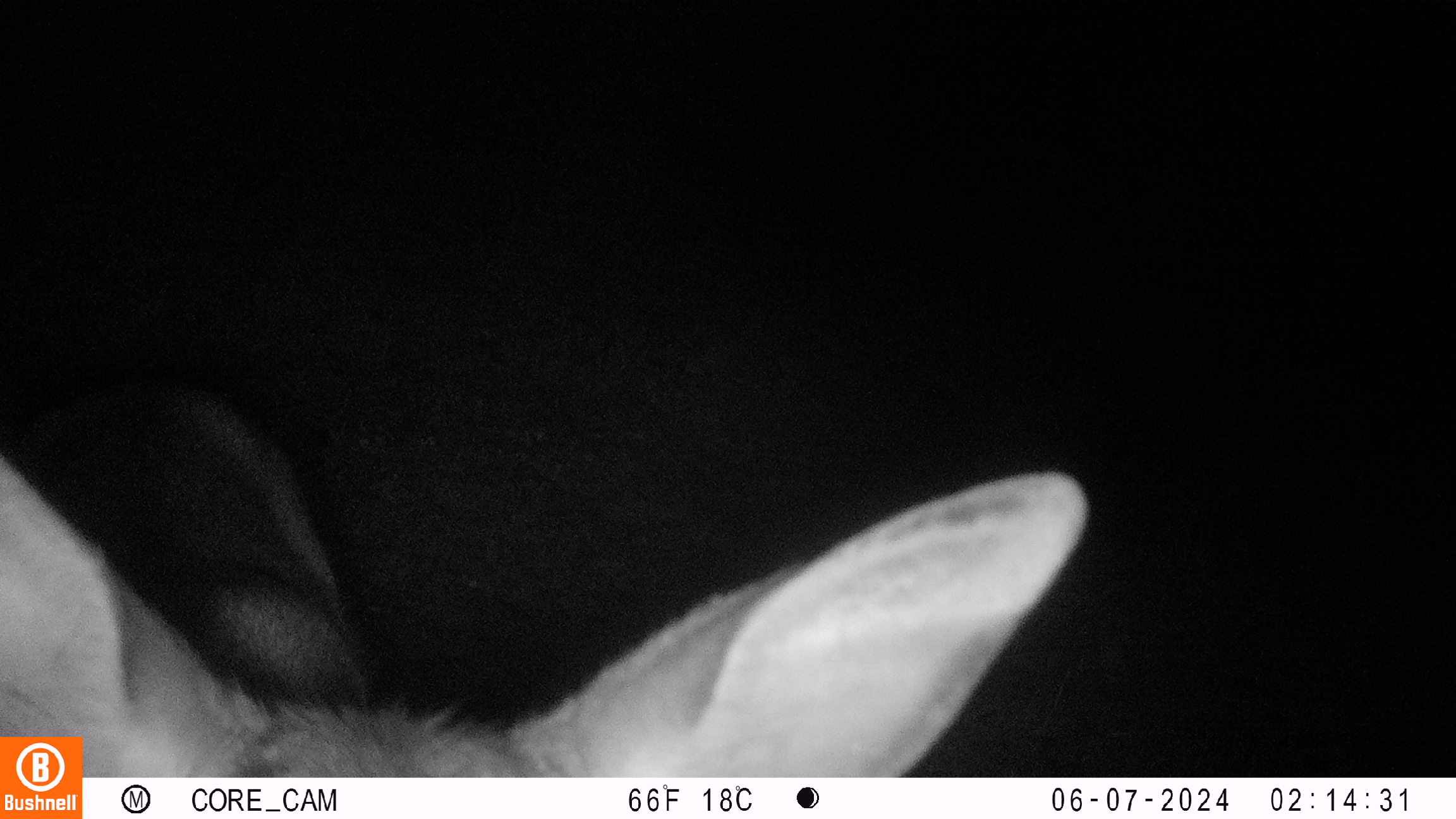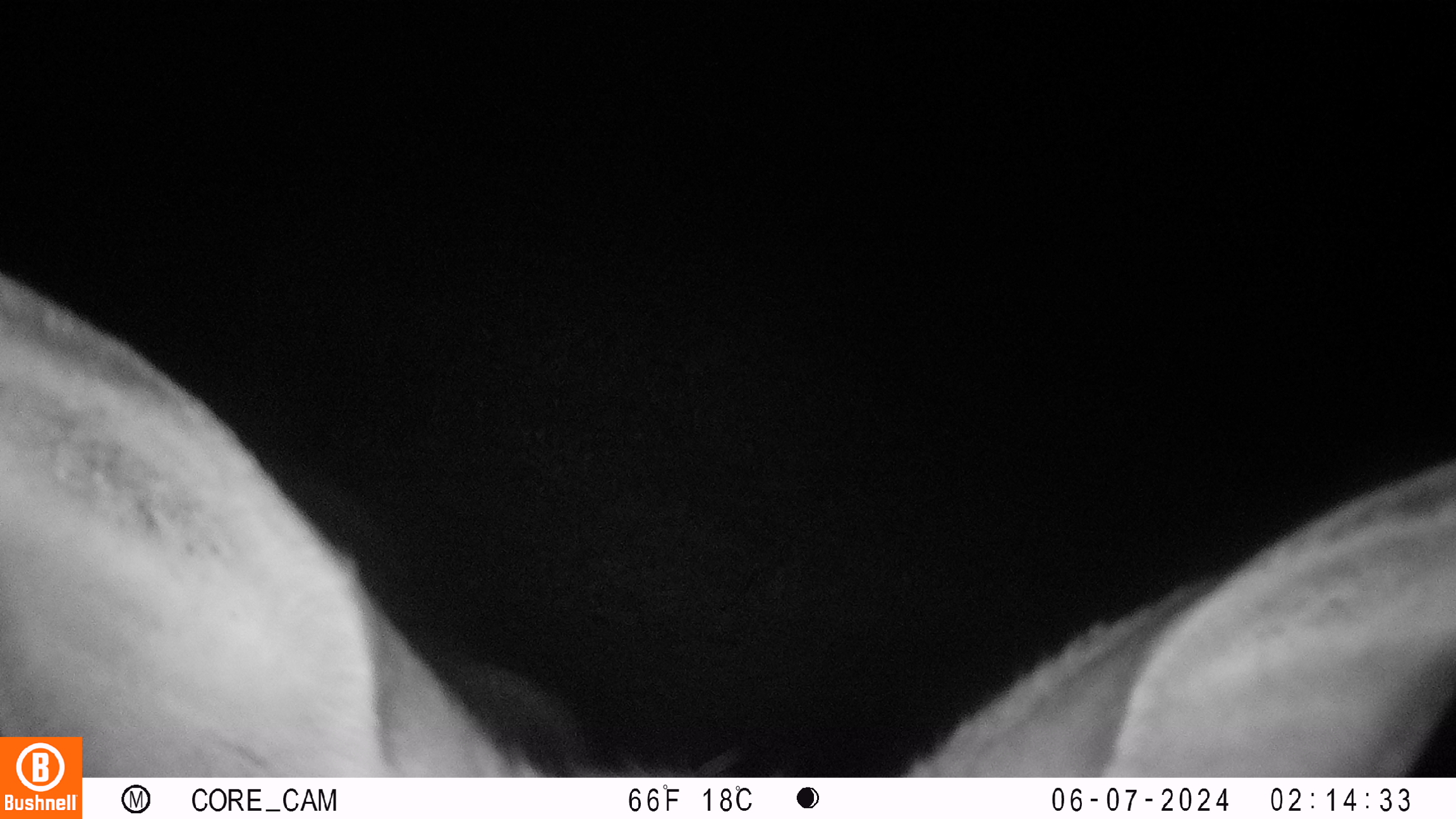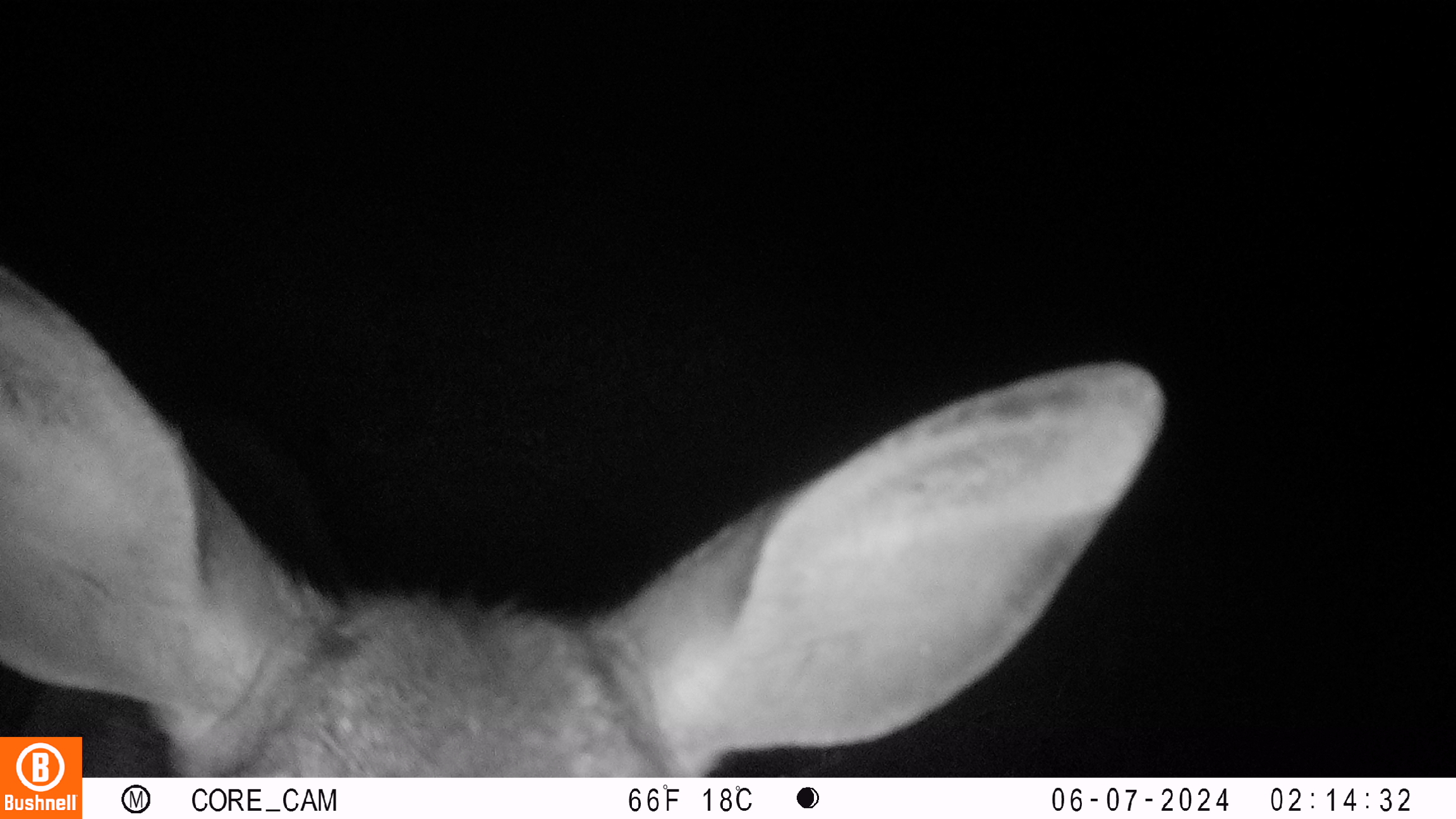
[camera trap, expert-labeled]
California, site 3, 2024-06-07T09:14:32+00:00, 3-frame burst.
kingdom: Animalia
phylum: Chordata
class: Mammalia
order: Artiodactyla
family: Cervidae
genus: Odocoileus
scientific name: Odocoileus hemionus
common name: mule deer